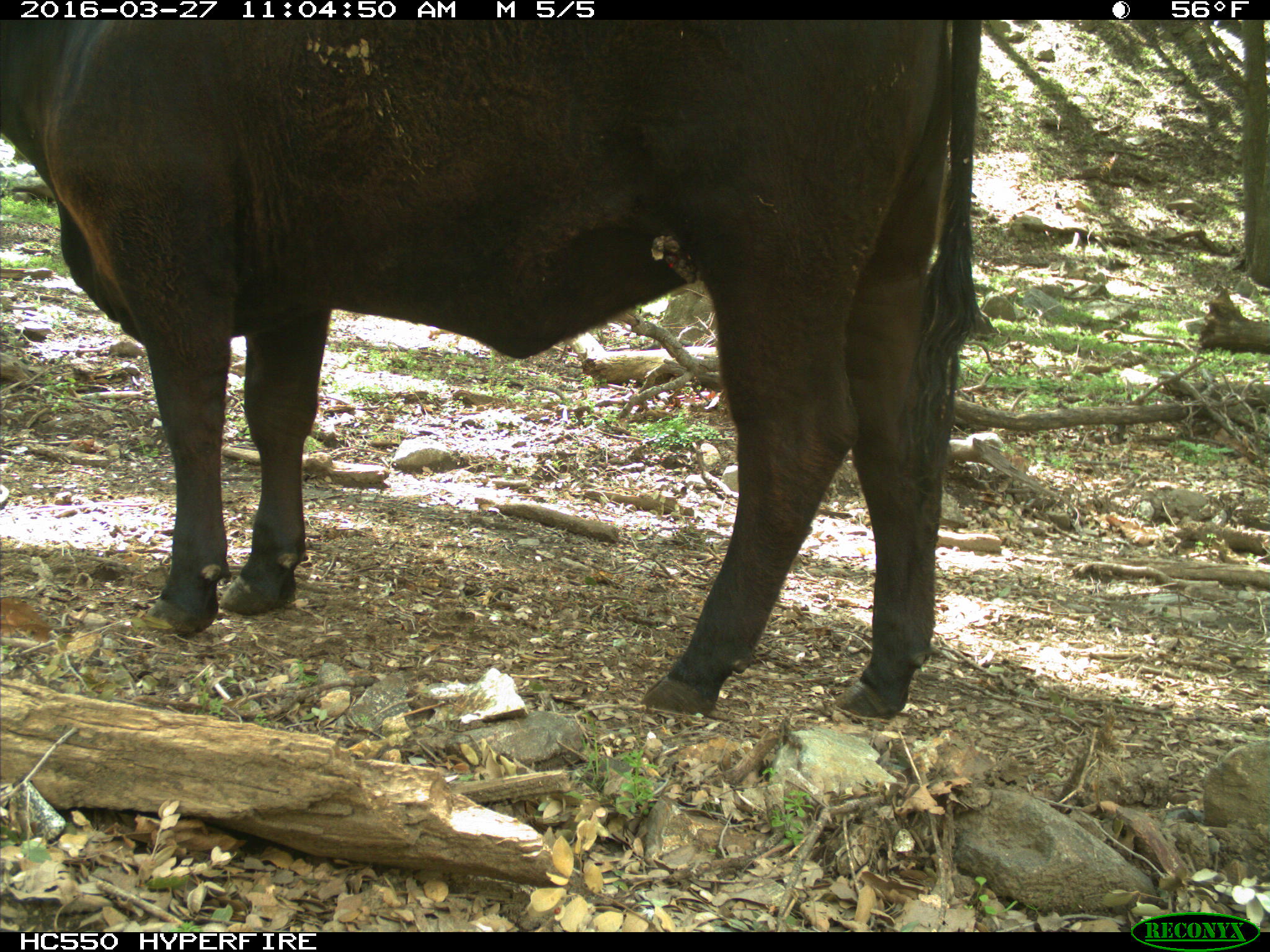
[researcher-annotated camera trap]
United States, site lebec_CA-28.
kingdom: Animalia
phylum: Chordata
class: Mammalia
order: Artiodactyla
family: Bovidae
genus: Bos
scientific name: Bos taurus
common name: domestic cow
Bos taurus (domestic cow).